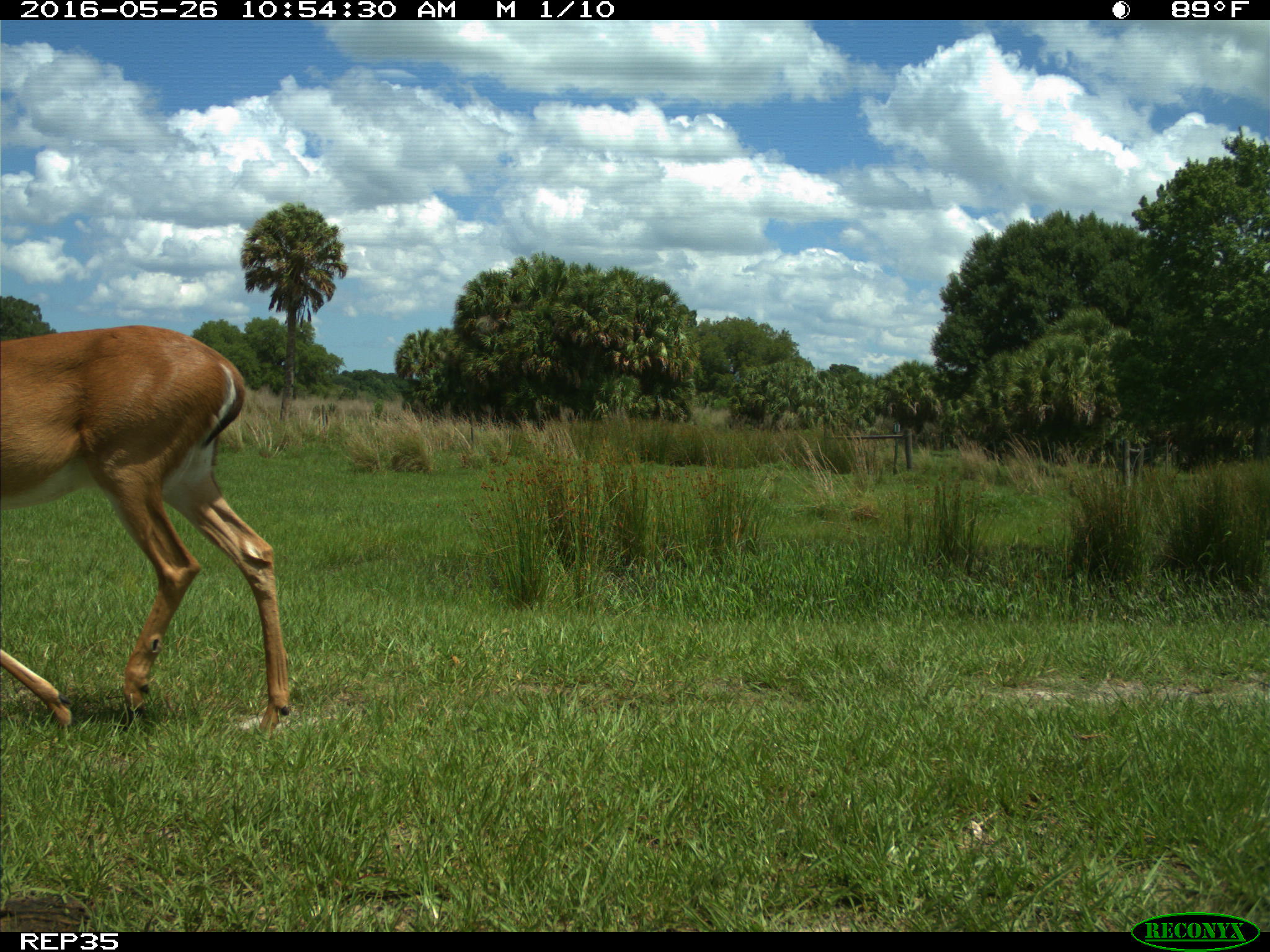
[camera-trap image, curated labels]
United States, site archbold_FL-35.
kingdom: Animalia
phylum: Chordata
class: Mammalia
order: Artiodactyla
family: Cervidae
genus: Odocoileus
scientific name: Odocoileus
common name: deer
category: unidentified deer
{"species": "unidentified deer (deer) (Odocoileus)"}